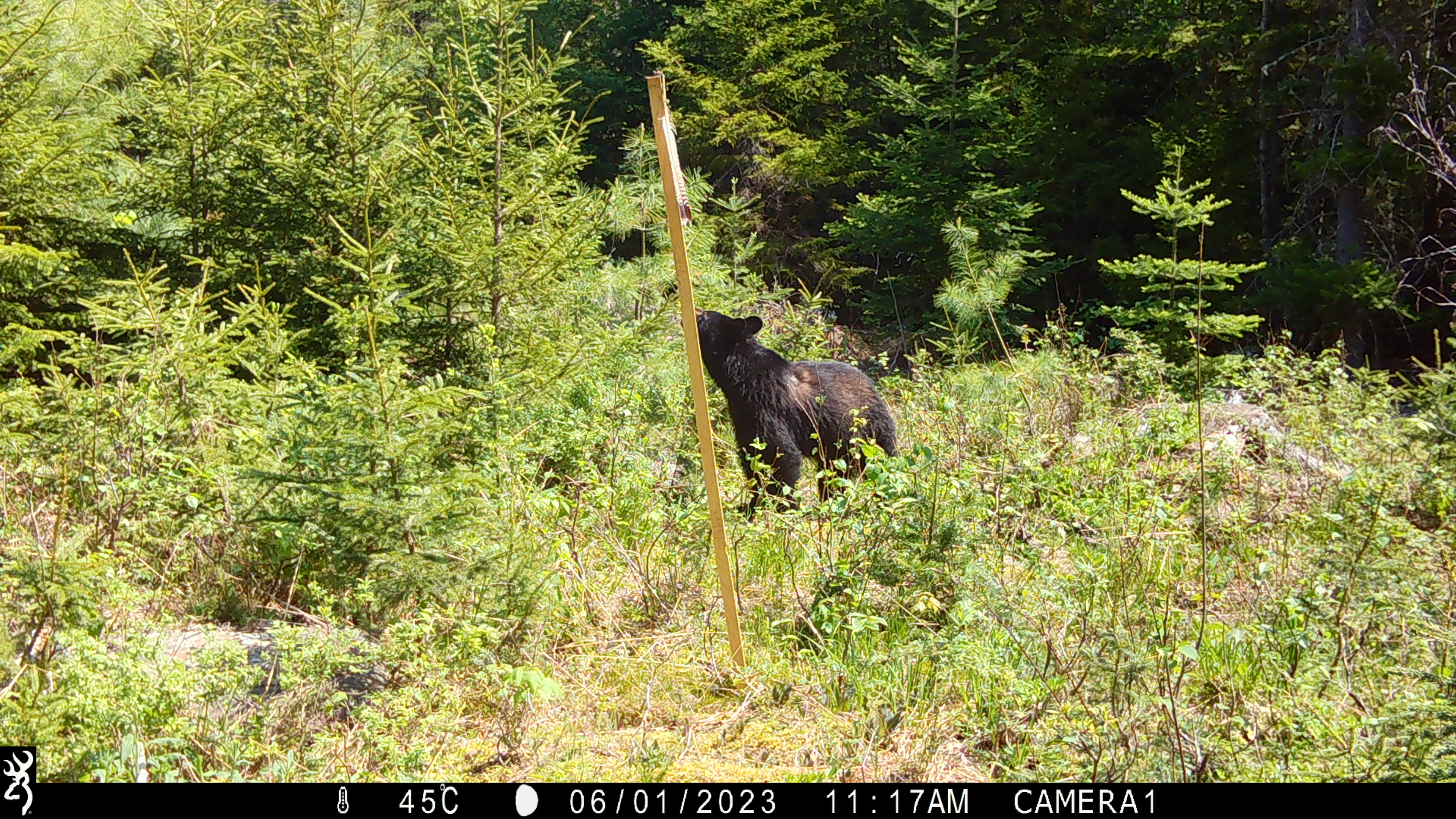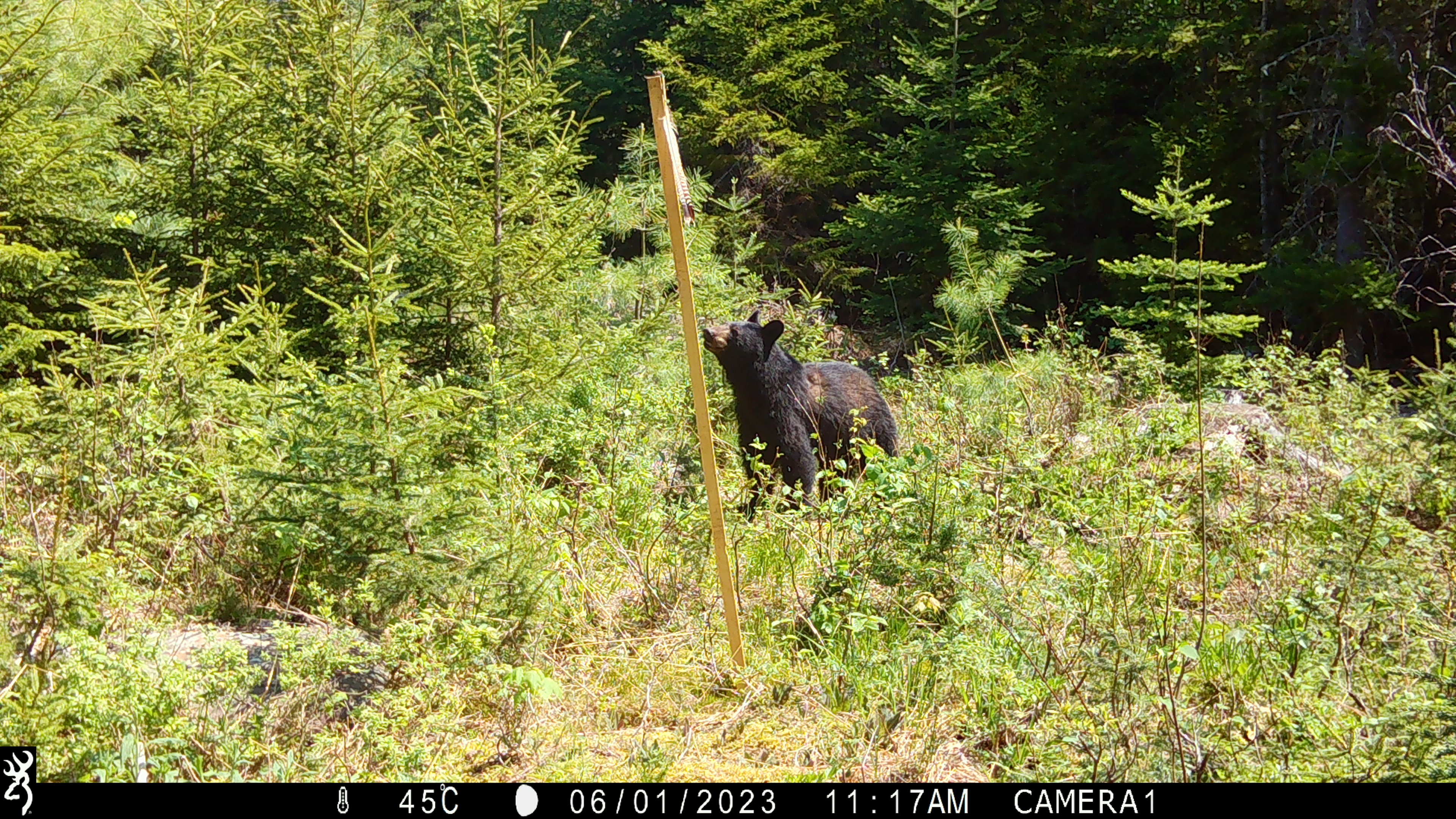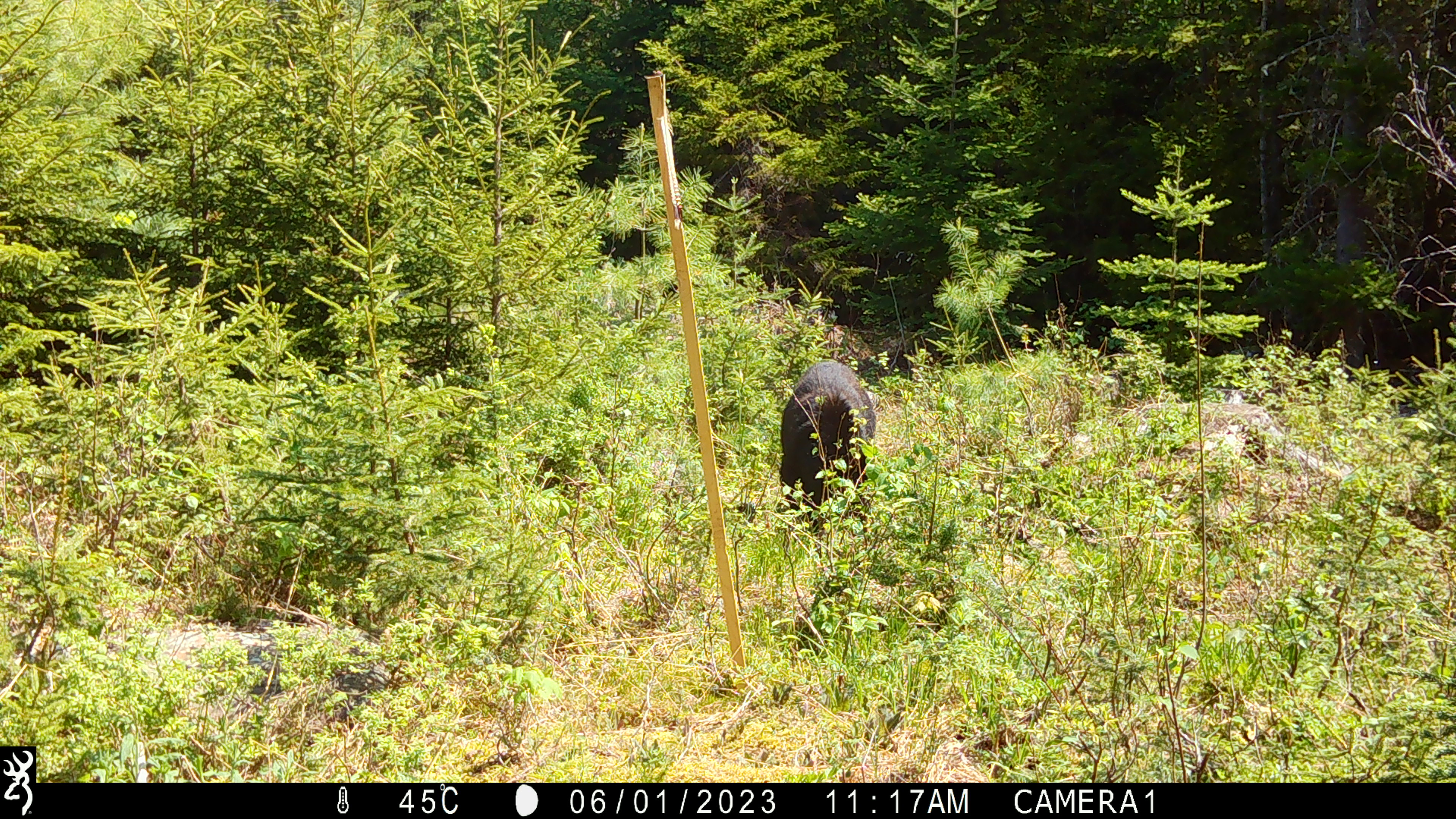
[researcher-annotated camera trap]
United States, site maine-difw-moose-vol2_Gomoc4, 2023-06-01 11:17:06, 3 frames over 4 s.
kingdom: Animalia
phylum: Chordata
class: Mammalia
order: Carnivora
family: Ursidae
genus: Ursus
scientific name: Ursus americanus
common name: black bear